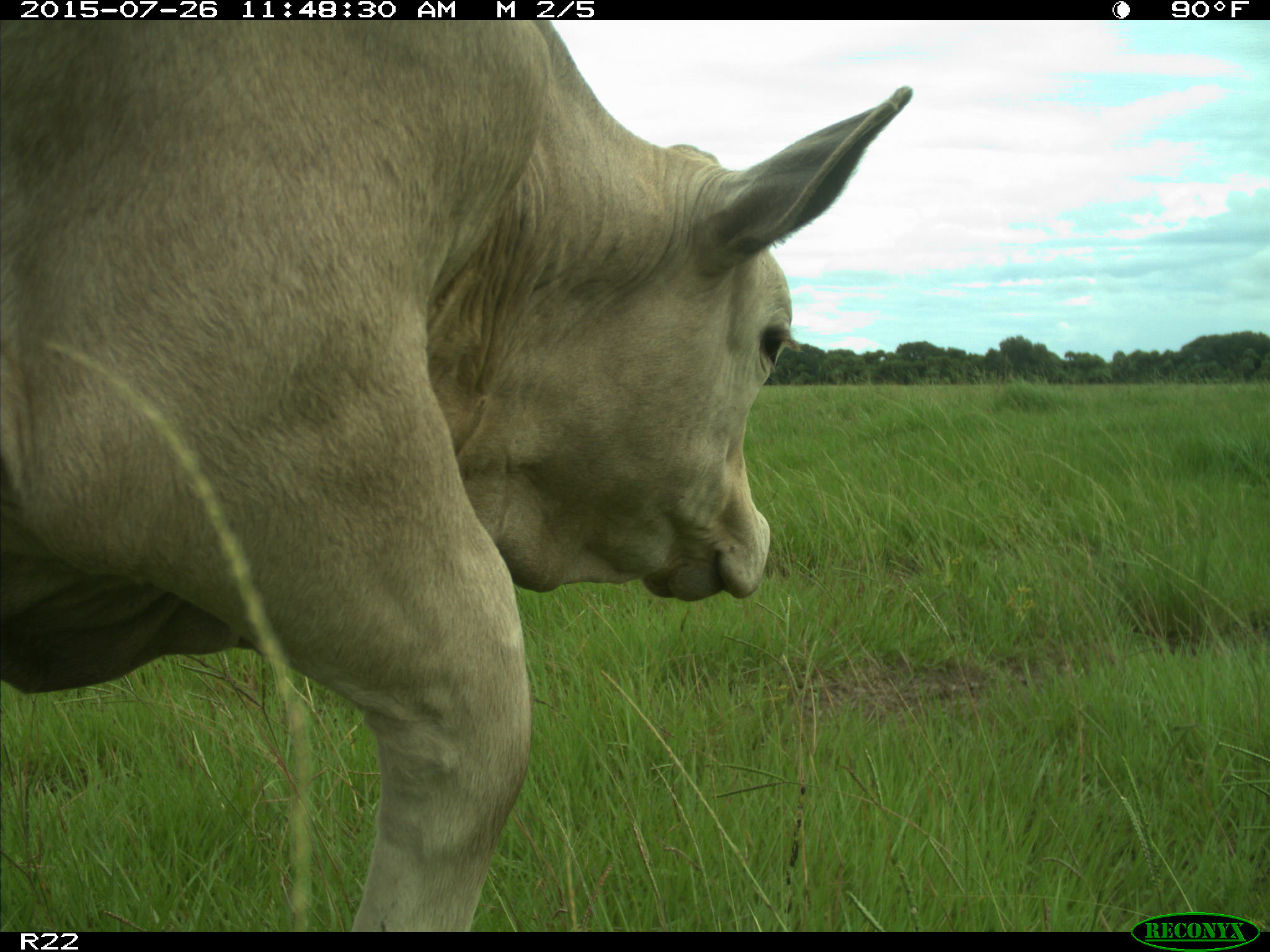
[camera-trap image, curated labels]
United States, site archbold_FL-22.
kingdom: Animalia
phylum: Chordata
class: Mammalia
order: Artiodactyla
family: Bovidae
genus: Bos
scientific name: Bos taurus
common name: domestic cow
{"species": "Bos taurus (domestic cow)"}